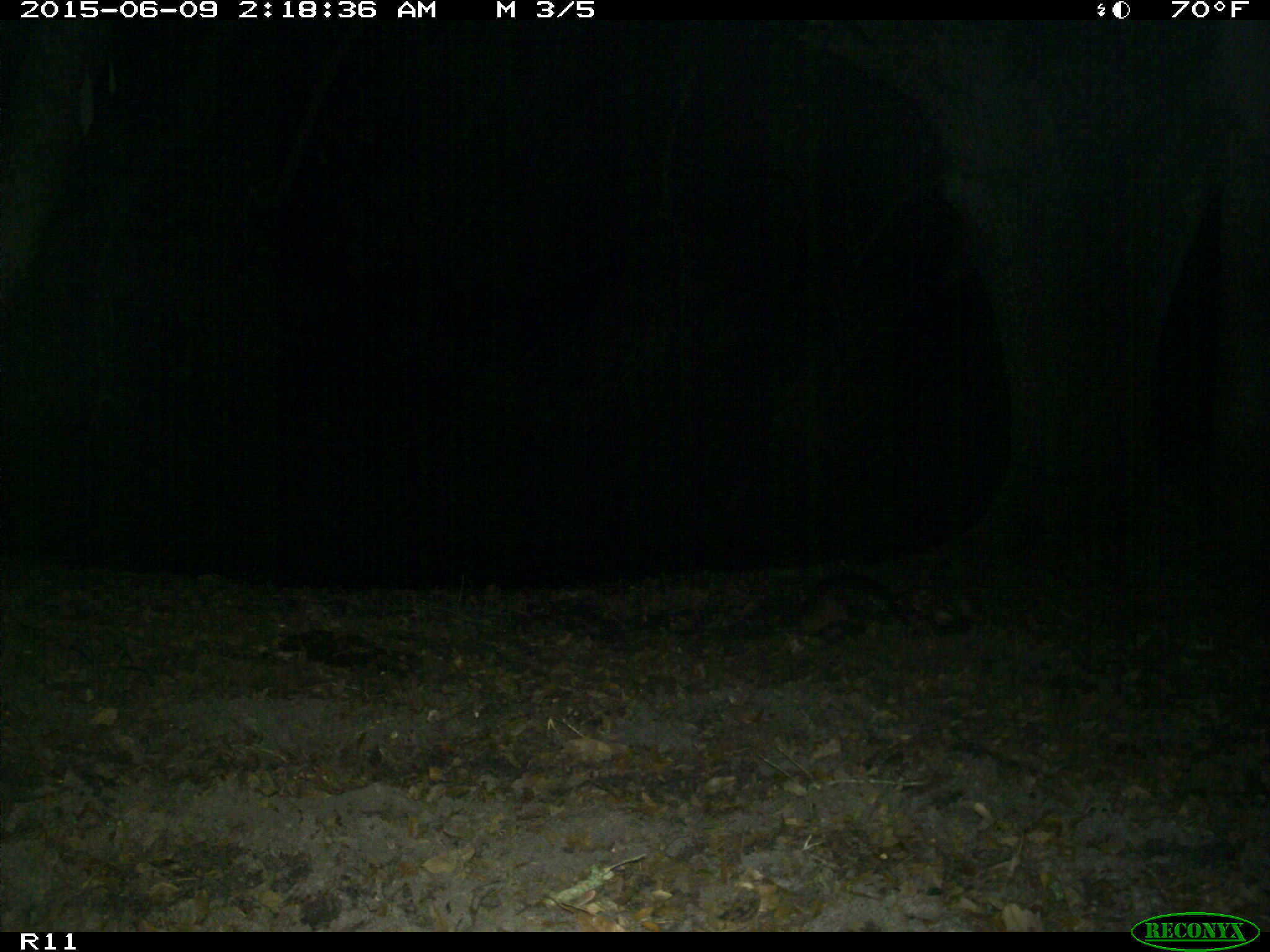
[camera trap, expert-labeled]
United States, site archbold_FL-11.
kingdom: Animalia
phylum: Chordata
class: Mammalia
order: Cingulata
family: Dasypodidae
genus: Dasypus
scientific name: Dasypus novemcinctus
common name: nine-banded armadillo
Dasypus novemcinctus (nine-banded armadillo).